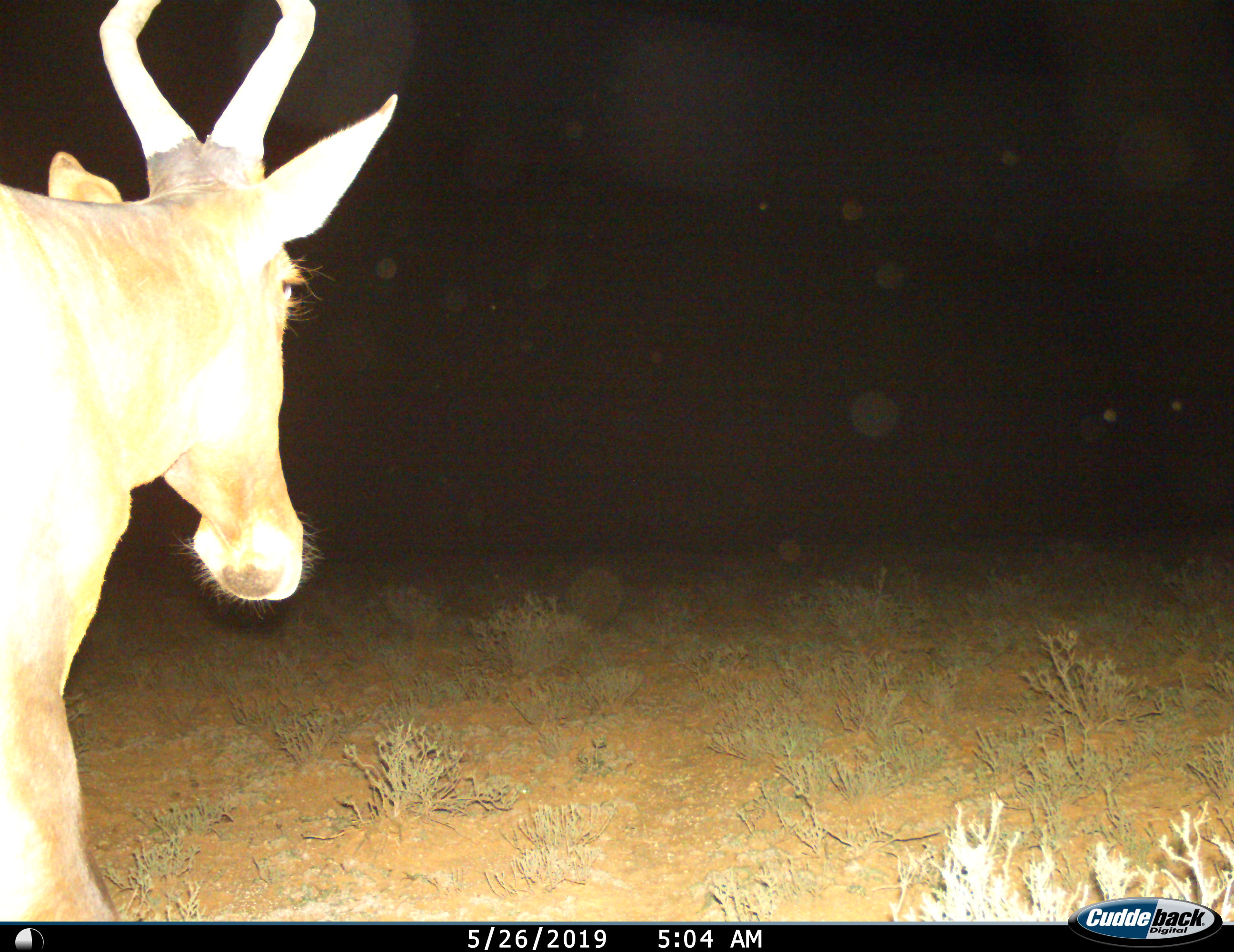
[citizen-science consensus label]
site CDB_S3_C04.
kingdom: Animalia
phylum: Chordata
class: Mammalia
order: Artiodactyla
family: Bovidae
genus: Alcelaphus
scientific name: Alcelaphus buselaphus caama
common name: red hartebeest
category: hartebeestred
Hartebeestred (red hartebeest) (Alcelaphus buselaphus caama), count 1. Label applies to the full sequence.